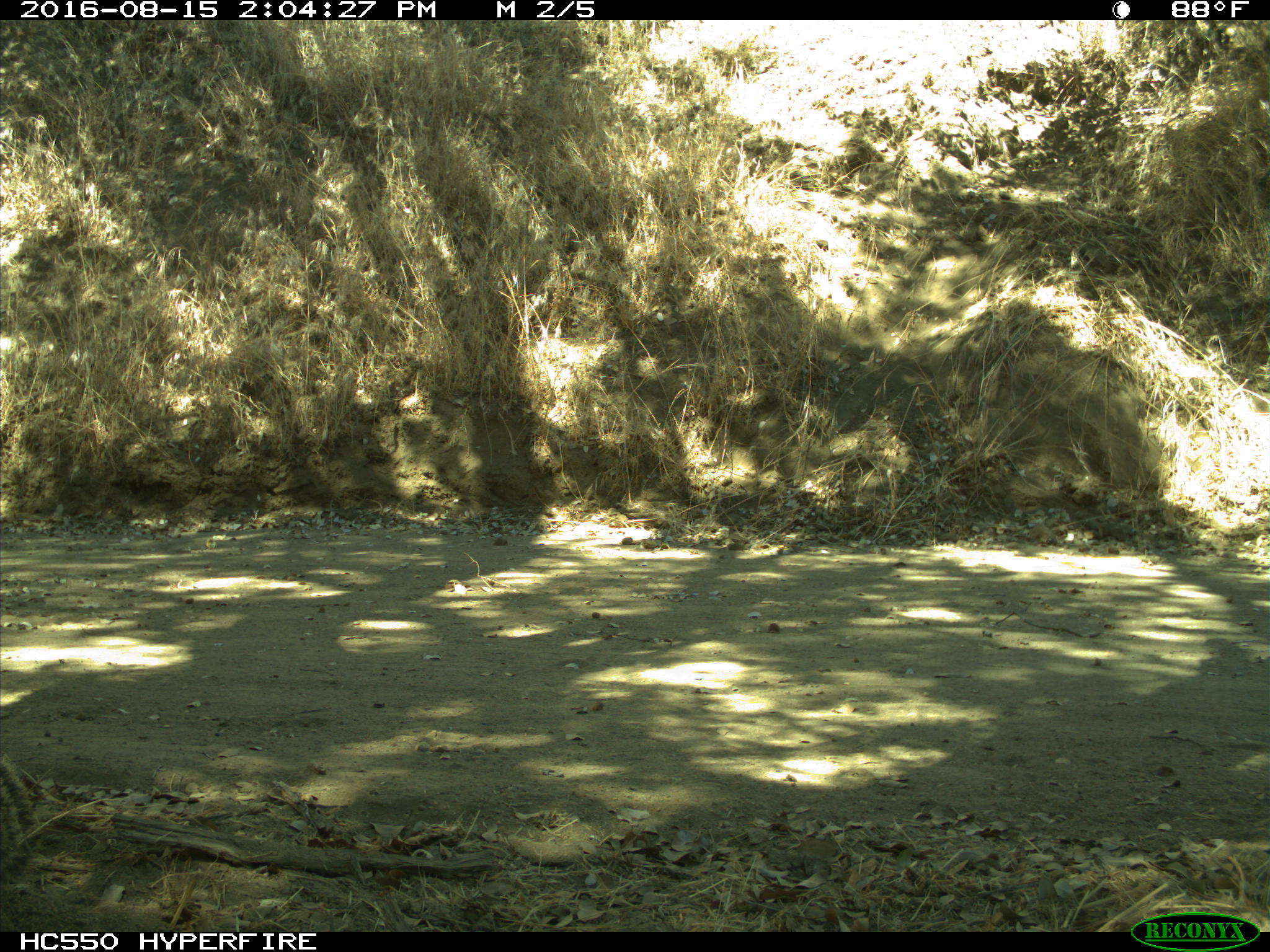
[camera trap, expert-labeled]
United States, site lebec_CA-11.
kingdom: Animalia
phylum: Chordata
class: Mammalia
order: Rodentia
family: Sciuridae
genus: Otospermophilus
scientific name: Otospermophilus beecheyi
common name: california ground squirrel